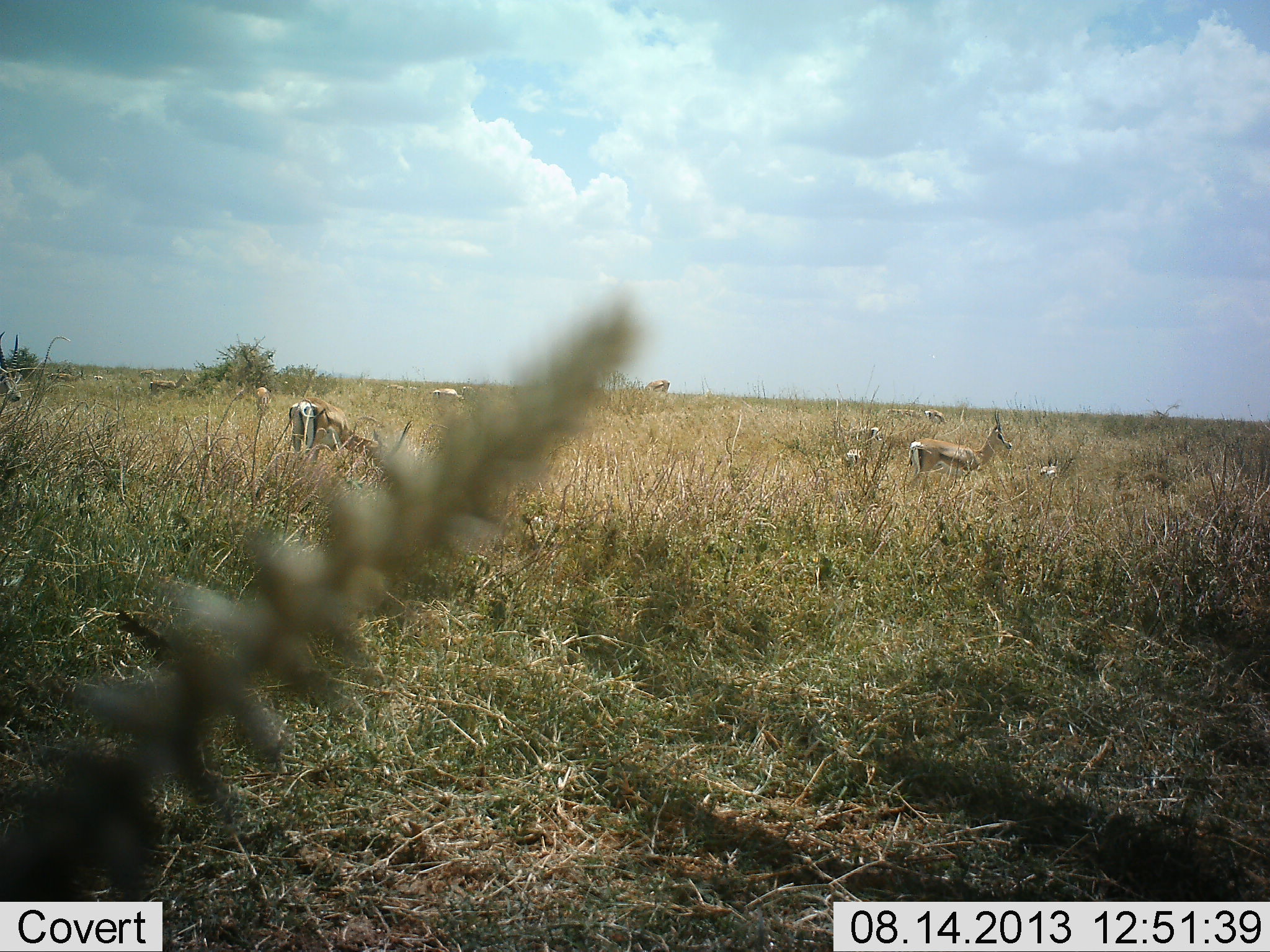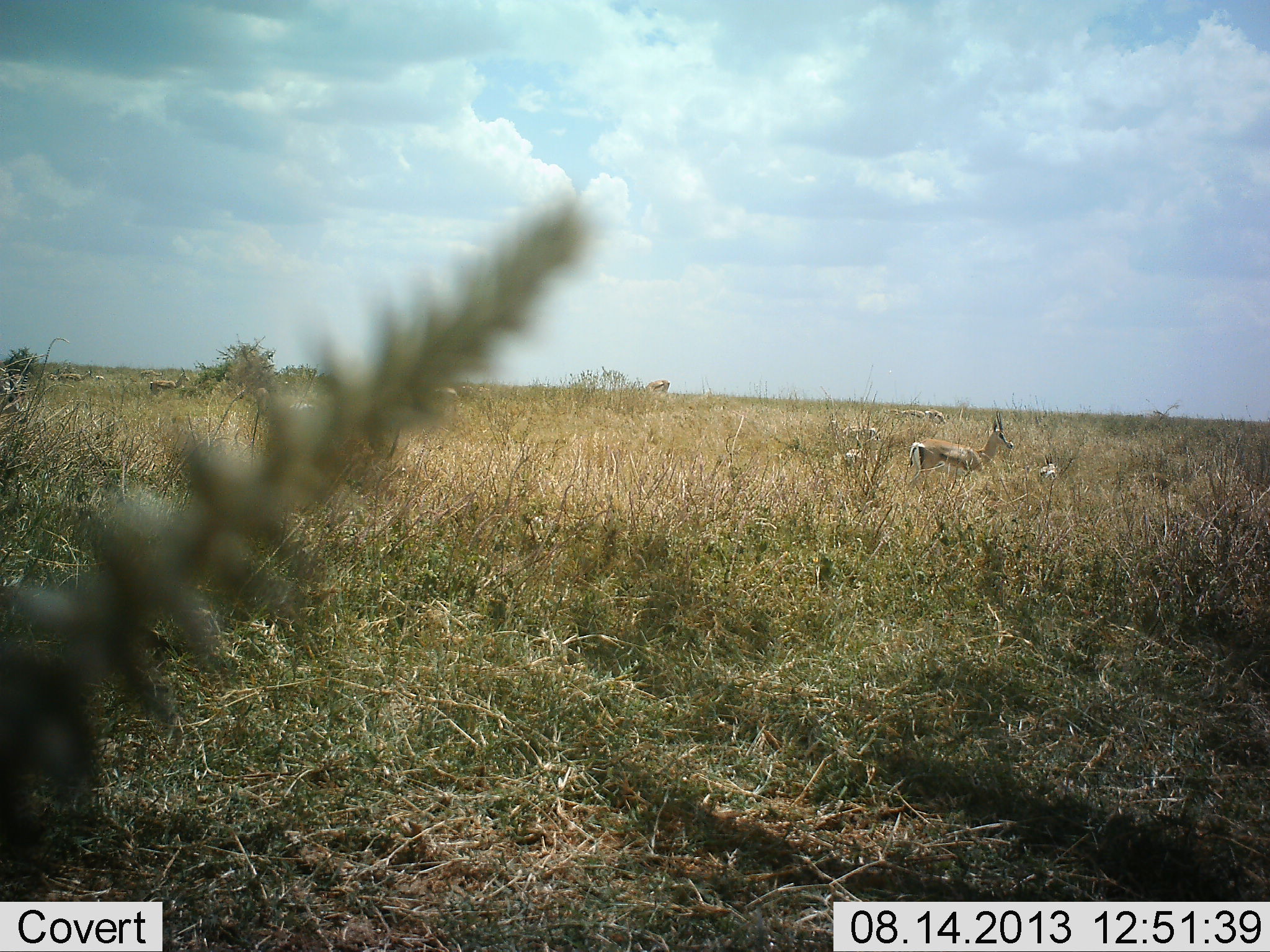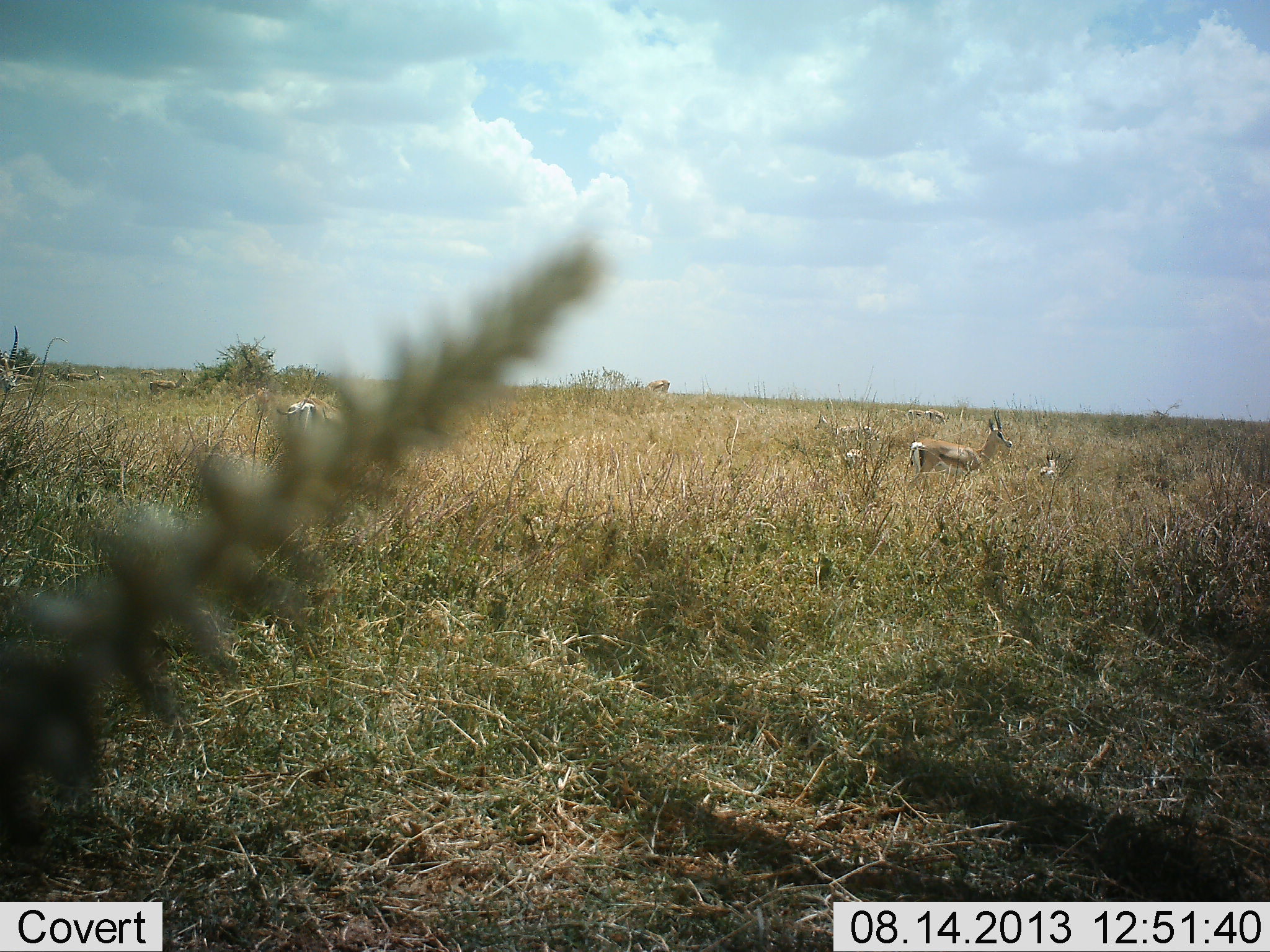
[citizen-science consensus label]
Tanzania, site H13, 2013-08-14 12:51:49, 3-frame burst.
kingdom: Animalia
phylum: Chordata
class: Mammalia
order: Artiodactyla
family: Bovidae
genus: Eudorcas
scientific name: Eudorcas thomsonii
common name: thomson's gazelle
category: gazellethomsons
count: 7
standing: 83%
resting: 22%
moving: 30%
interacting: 0%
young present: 0%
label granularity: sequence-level